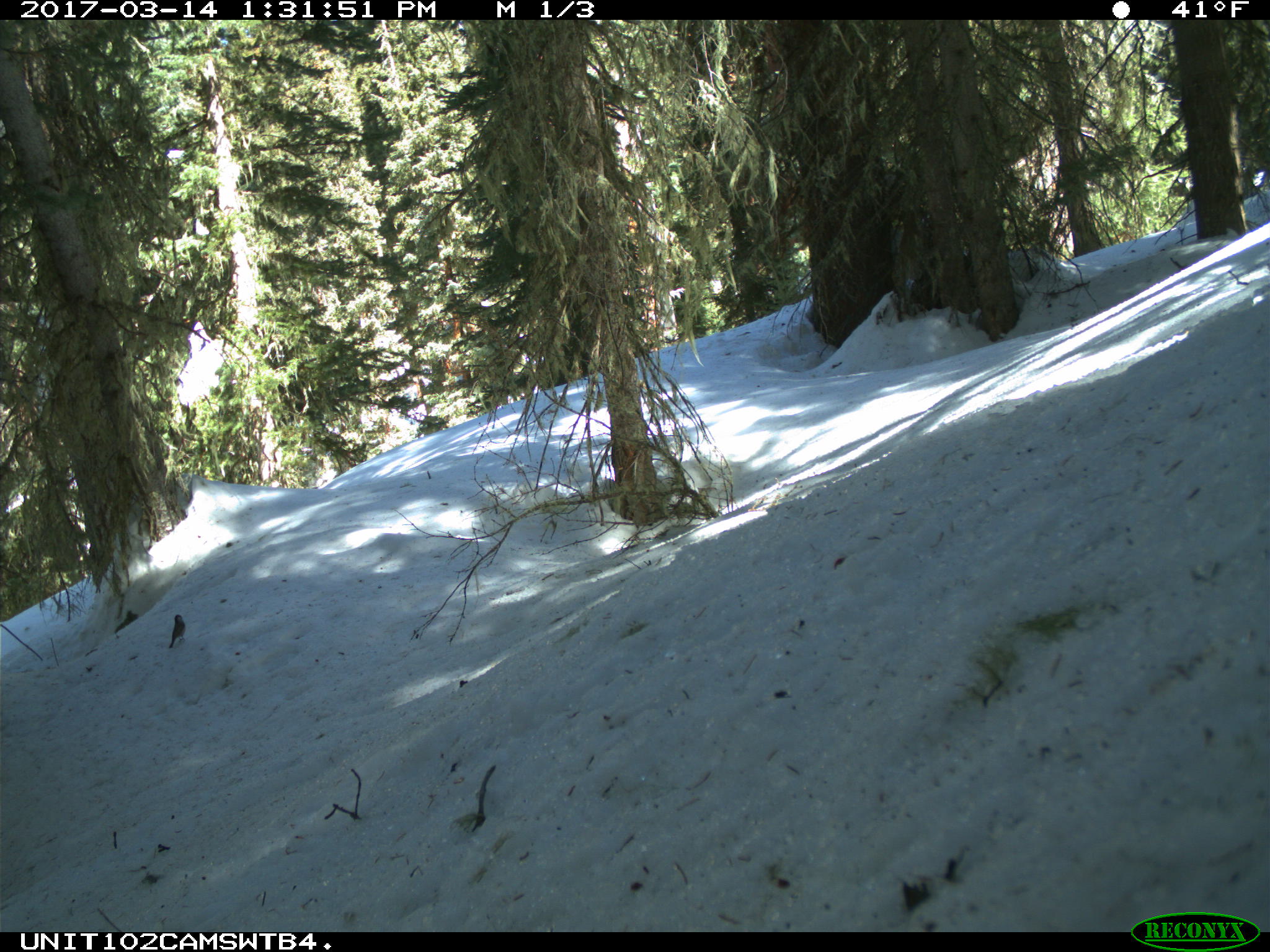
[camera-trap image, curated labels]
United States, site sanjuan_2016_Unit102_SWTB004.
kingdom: Animalia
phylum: Chordata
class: Aves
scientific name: Aves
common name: birds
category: unidentified bird